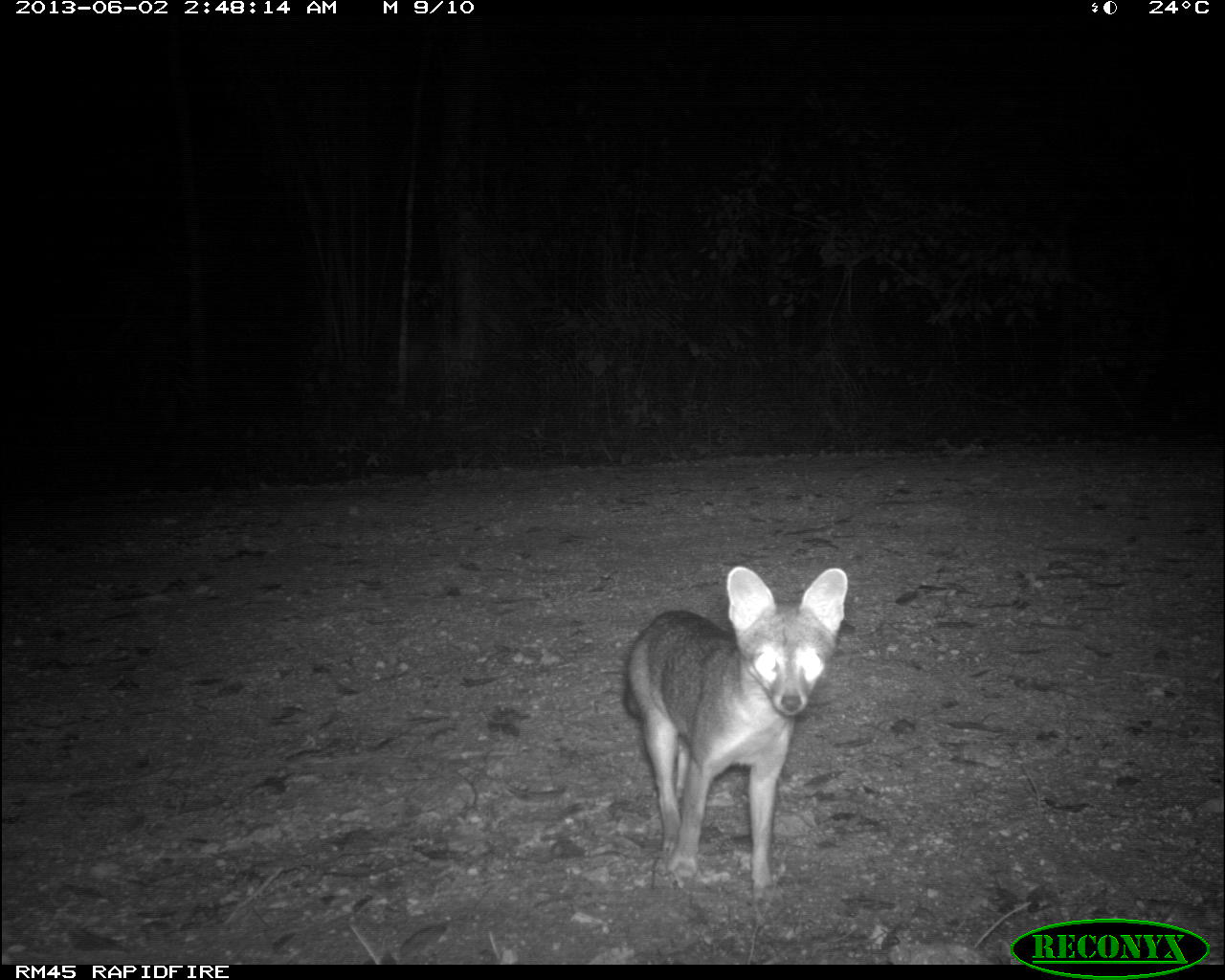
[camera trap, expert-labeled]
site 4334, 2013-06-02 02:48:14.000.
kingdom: Animalia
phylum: Chordata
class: Mammalia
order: Carnivora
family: Canidae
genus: Urocyon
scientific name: Urocyon cinereoargenteus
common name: gray fox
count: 1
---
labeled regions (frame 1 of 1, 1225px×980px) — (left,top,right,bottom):
urocyon cinereoargenteus: (623,566,849,899)